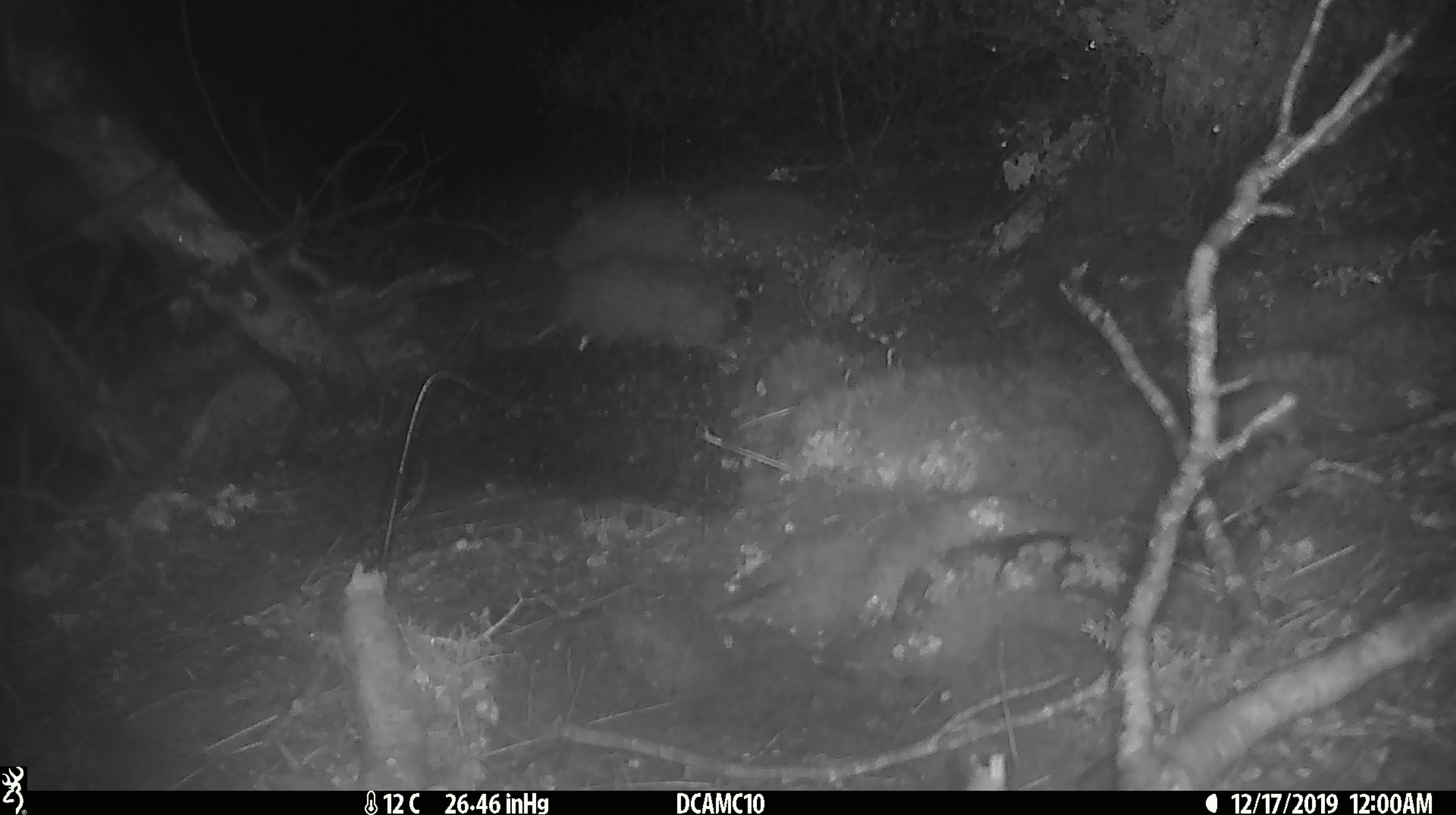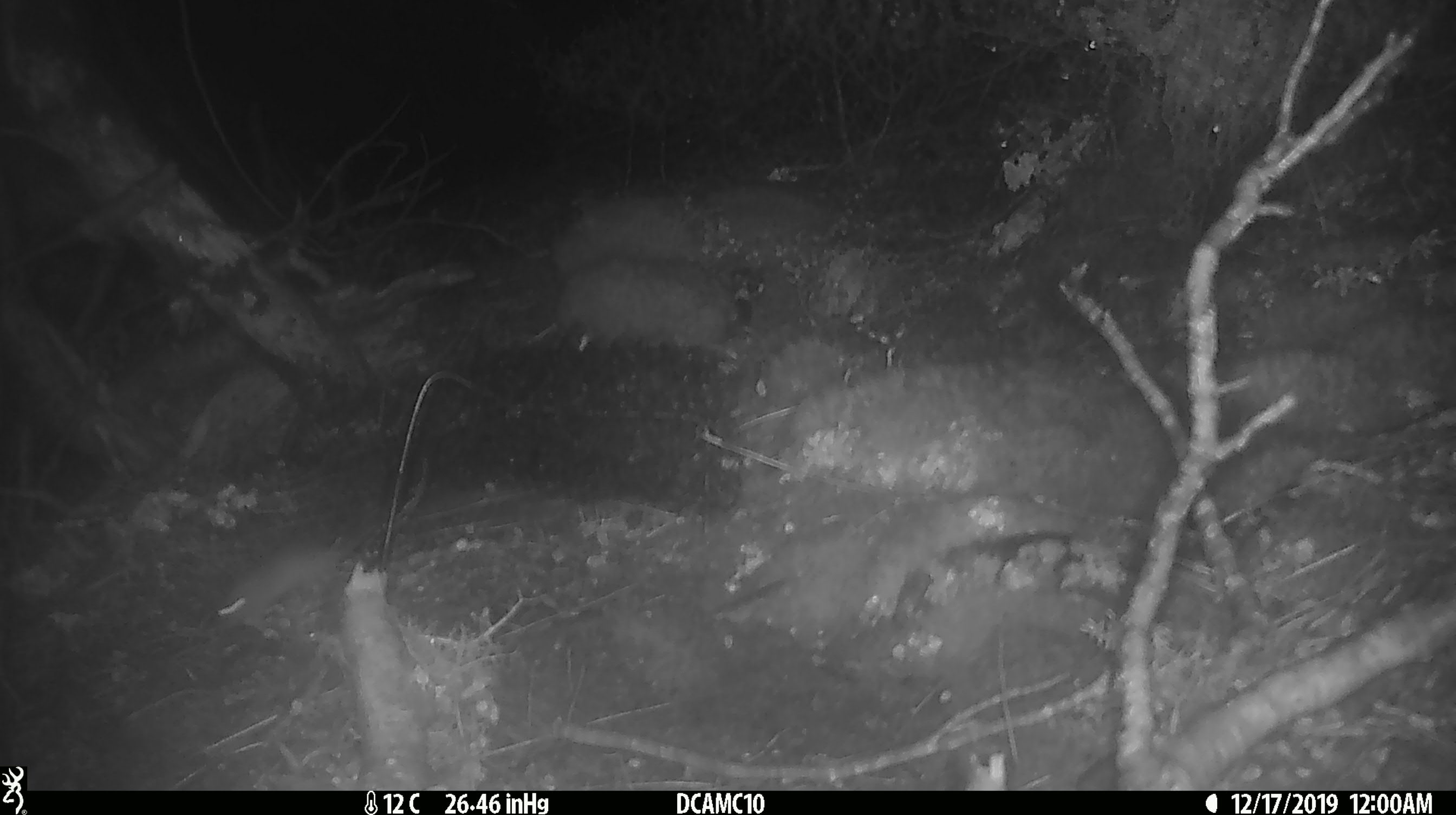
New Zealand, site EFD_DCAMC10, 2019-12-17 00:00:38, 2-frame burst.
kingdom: Animalia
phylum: Chordata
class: Mammalia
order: Rodentia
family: Muridae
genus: Mus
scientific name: Mus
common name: mouse